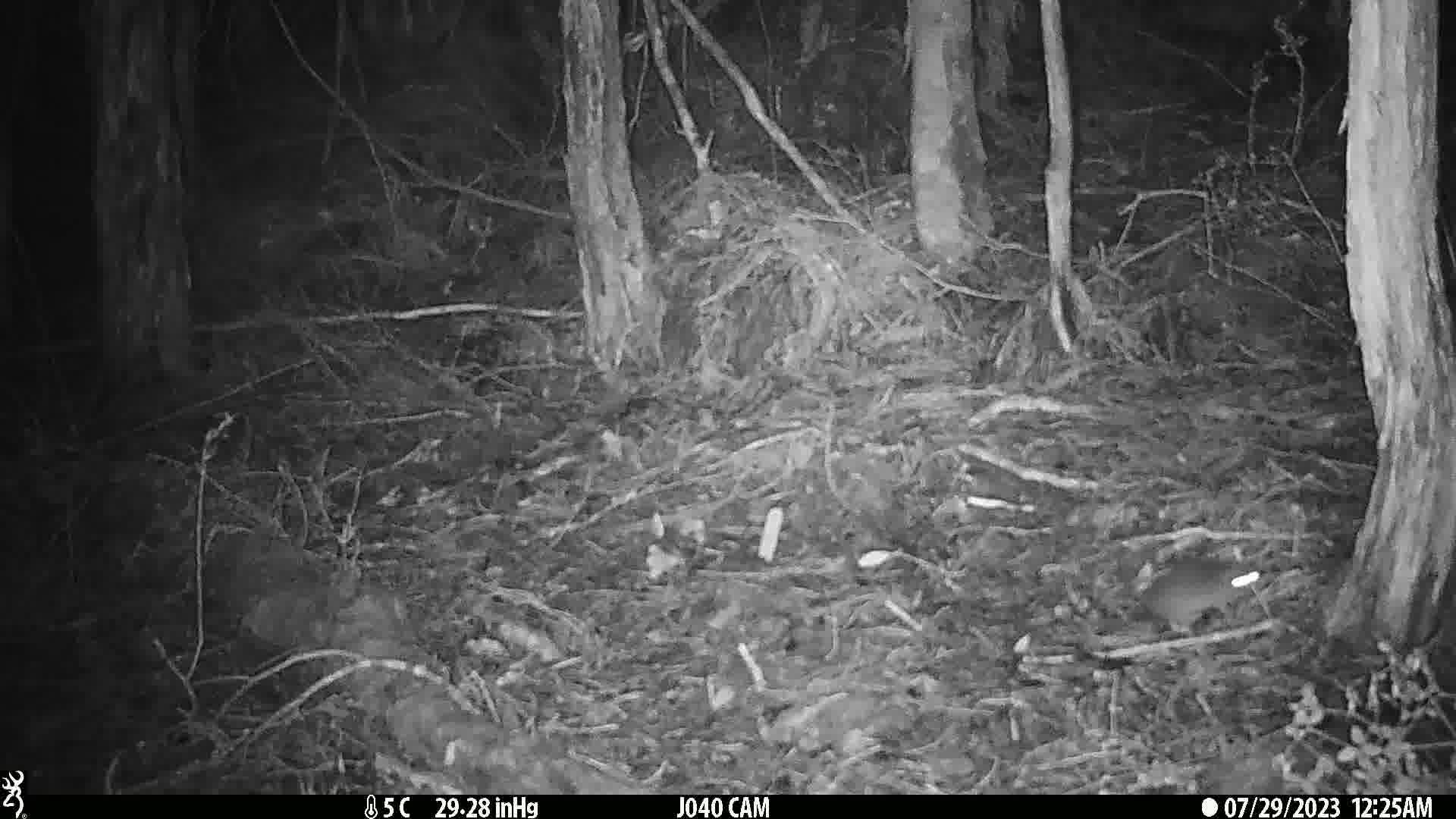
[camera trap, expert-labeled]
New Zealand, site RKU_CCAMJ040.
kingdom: Animalia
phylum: Chordata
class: Mammalia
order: Rodentia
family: Muridae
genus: Rattus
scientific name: Rattus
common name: rat